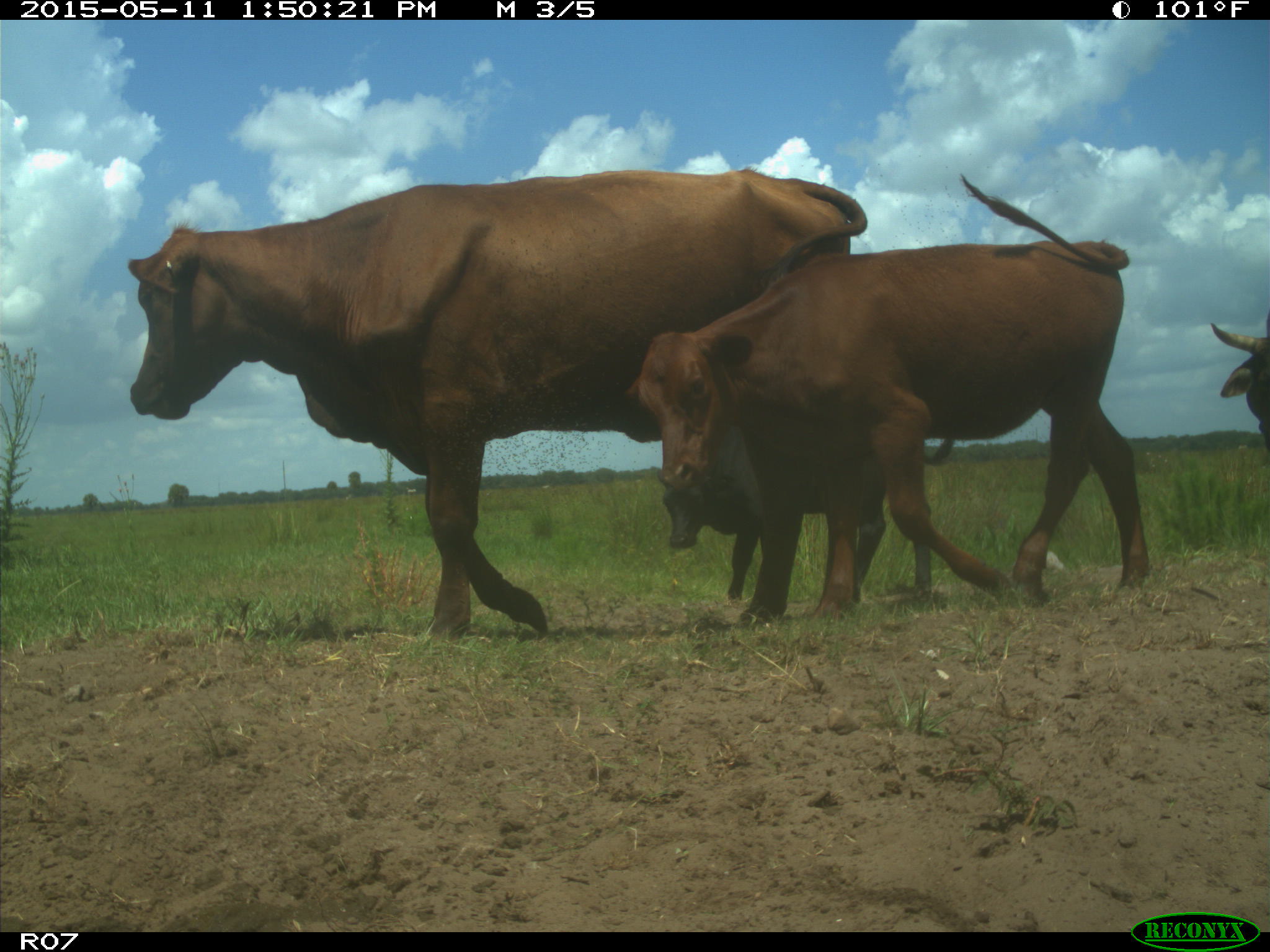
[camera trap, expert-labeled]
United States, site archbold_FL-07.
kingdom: Animalia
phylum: Chordata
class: Mammalia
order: Artiodactyla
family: Bovidae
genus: Bos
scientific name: Bos taurus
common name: domestic cow